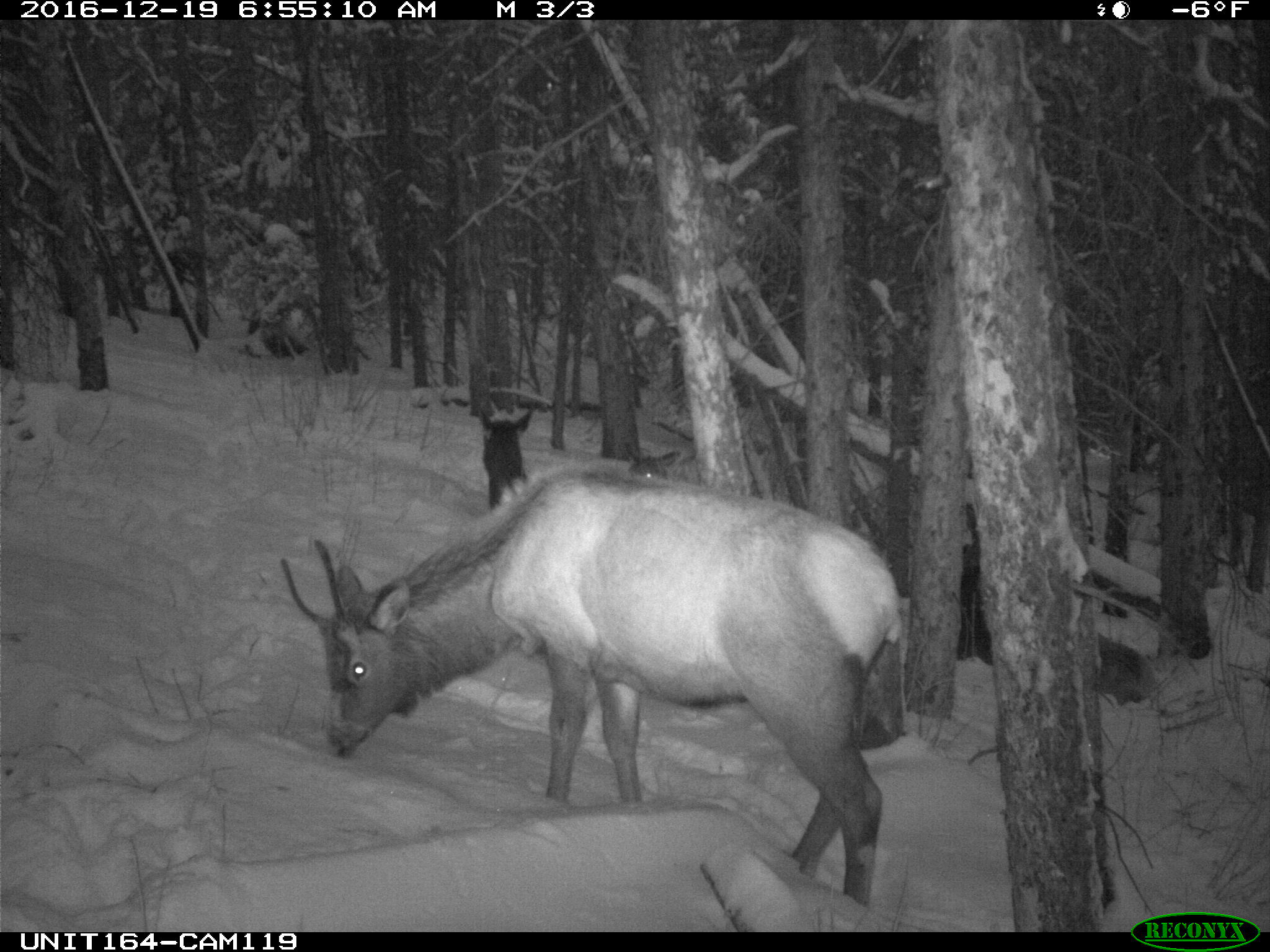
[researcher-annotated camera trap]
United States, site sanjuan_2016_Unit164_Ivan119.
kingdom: Animalia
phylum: Chordata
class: Mammalia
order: Artiodactyla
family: Cervidae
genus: Cervus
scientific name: Cervus elaphus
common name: red deer